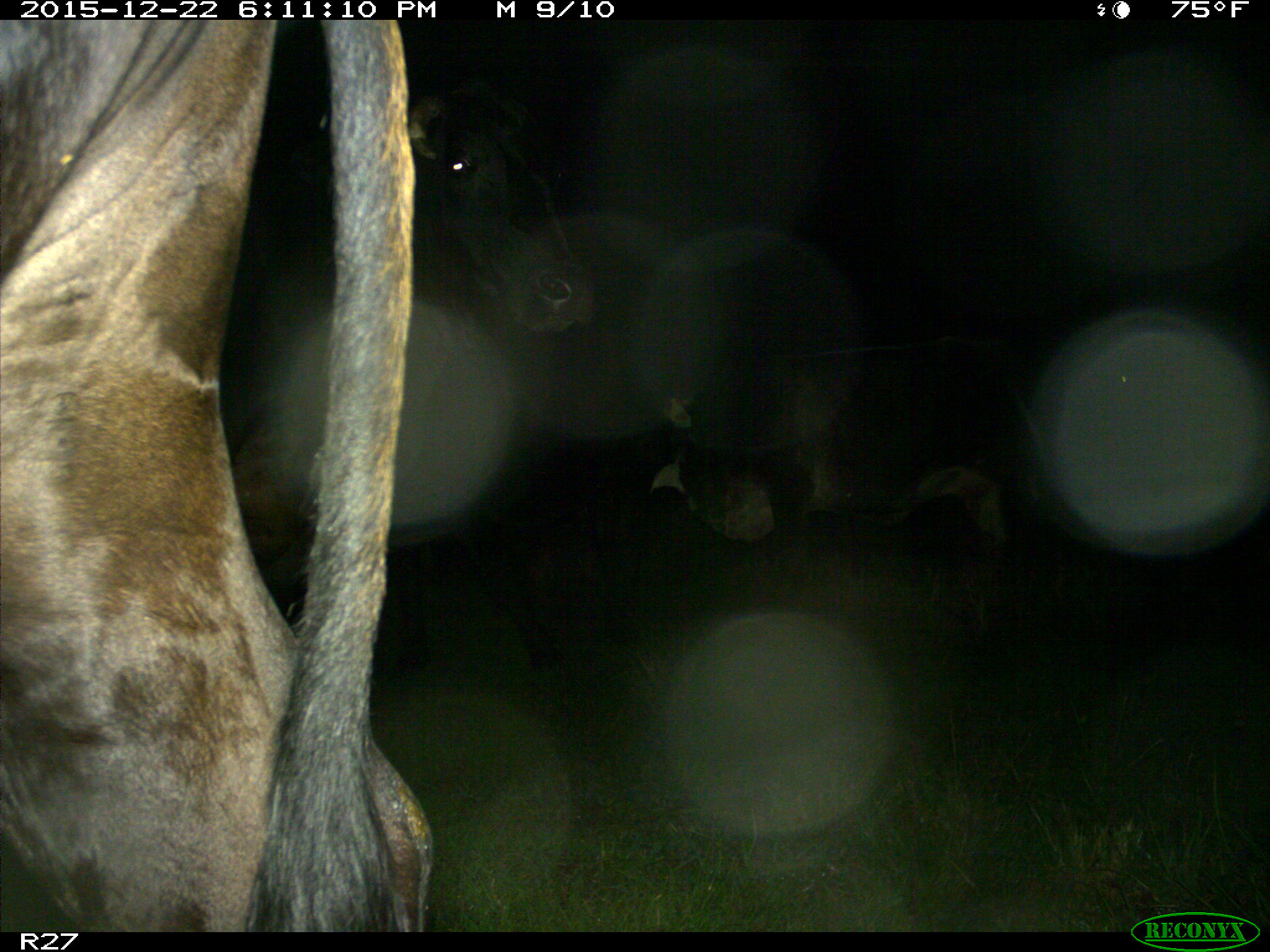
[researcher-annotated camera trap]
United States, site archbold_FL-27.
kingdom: Animalia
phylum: Chordata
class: Mammalia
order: Artiodactyla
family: Bovidae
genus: Bos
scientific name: Bos taurus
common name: domestic cow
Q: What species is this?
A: Bos taurus (domestic cow).